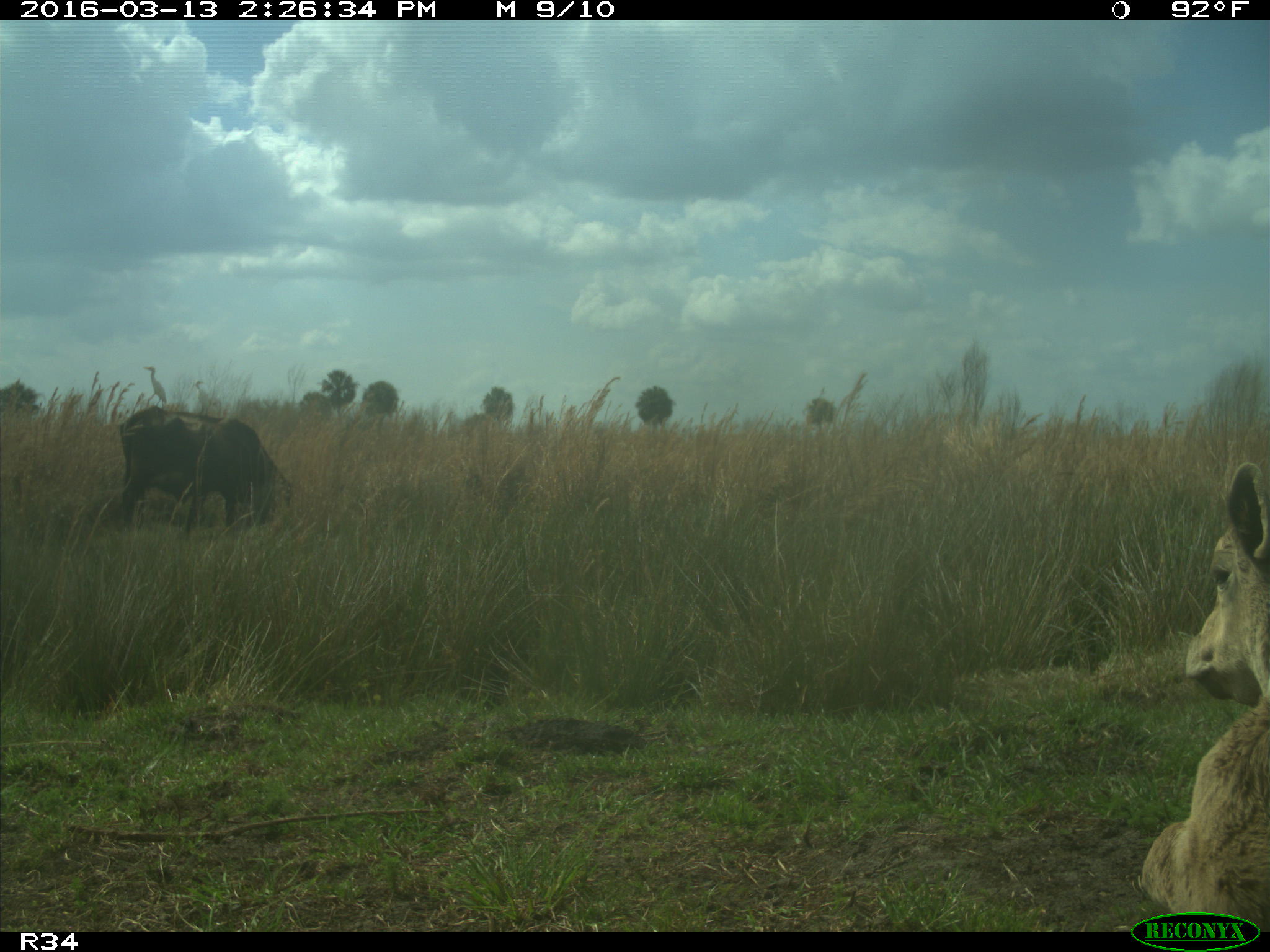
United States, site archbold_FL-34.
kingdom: Animalia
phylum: Chordata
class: Mammalia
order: Artiodactyla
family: Bovidae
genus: Bos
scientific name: Bos taurus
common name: domestic cow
Bos taurus (domestic cow).